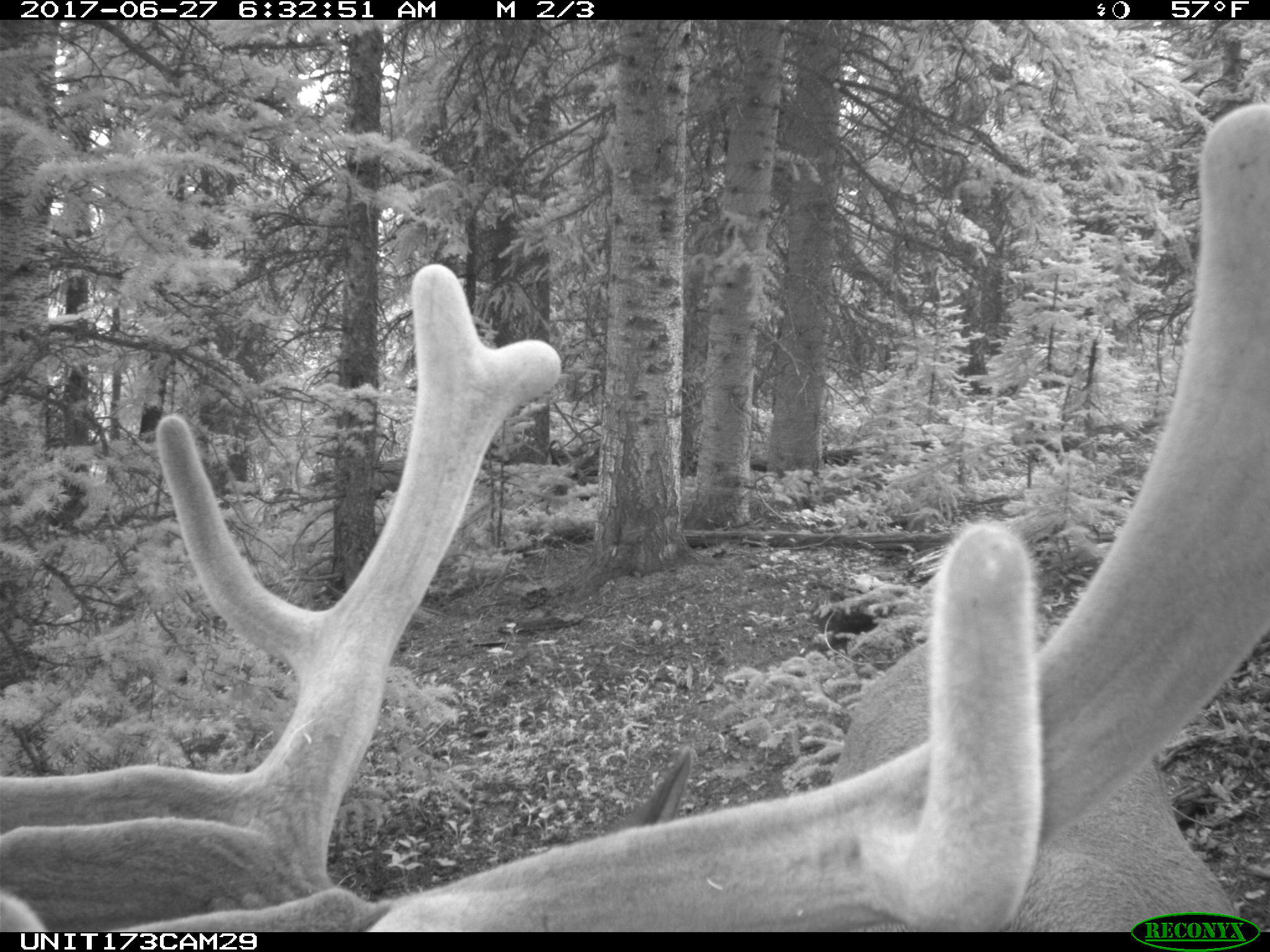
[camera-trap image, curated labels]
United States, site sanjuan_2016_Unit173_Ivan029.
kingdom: Animalia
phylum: Chordata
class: Mammalia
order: Artiodactyla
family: Cervidae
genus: Cervus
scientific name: Cervus elaphus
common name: red deer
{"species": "Cervus elaphus (red deer)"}